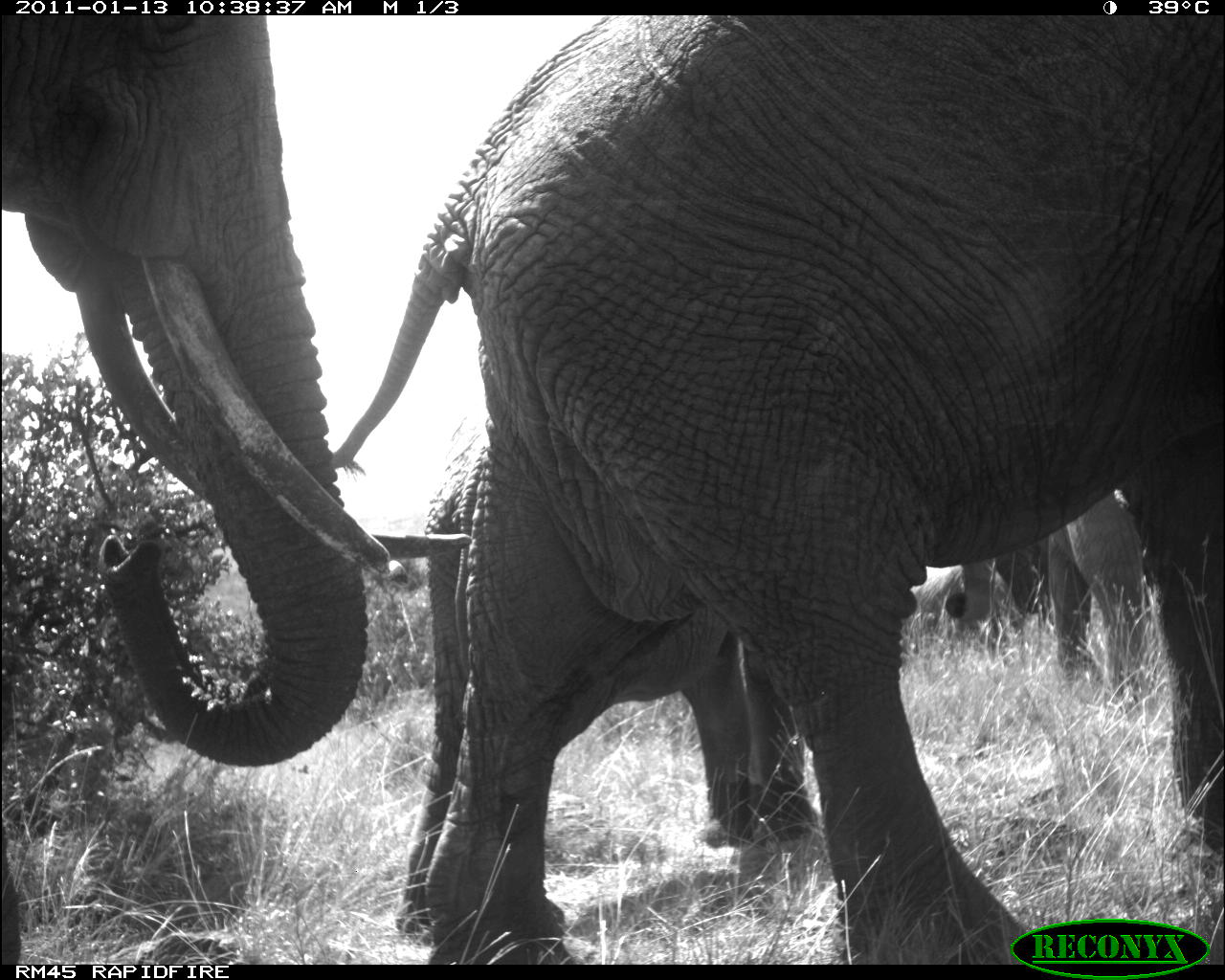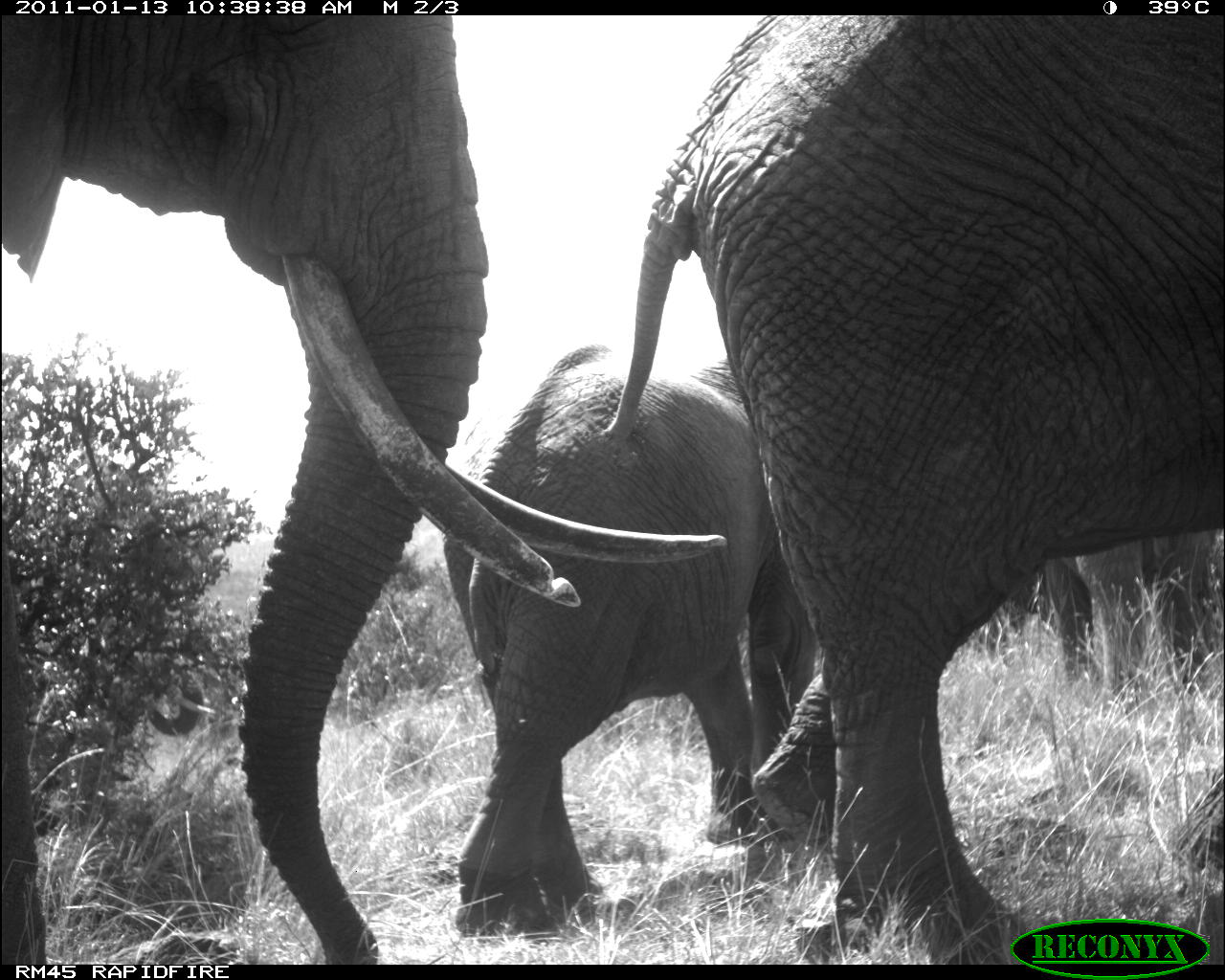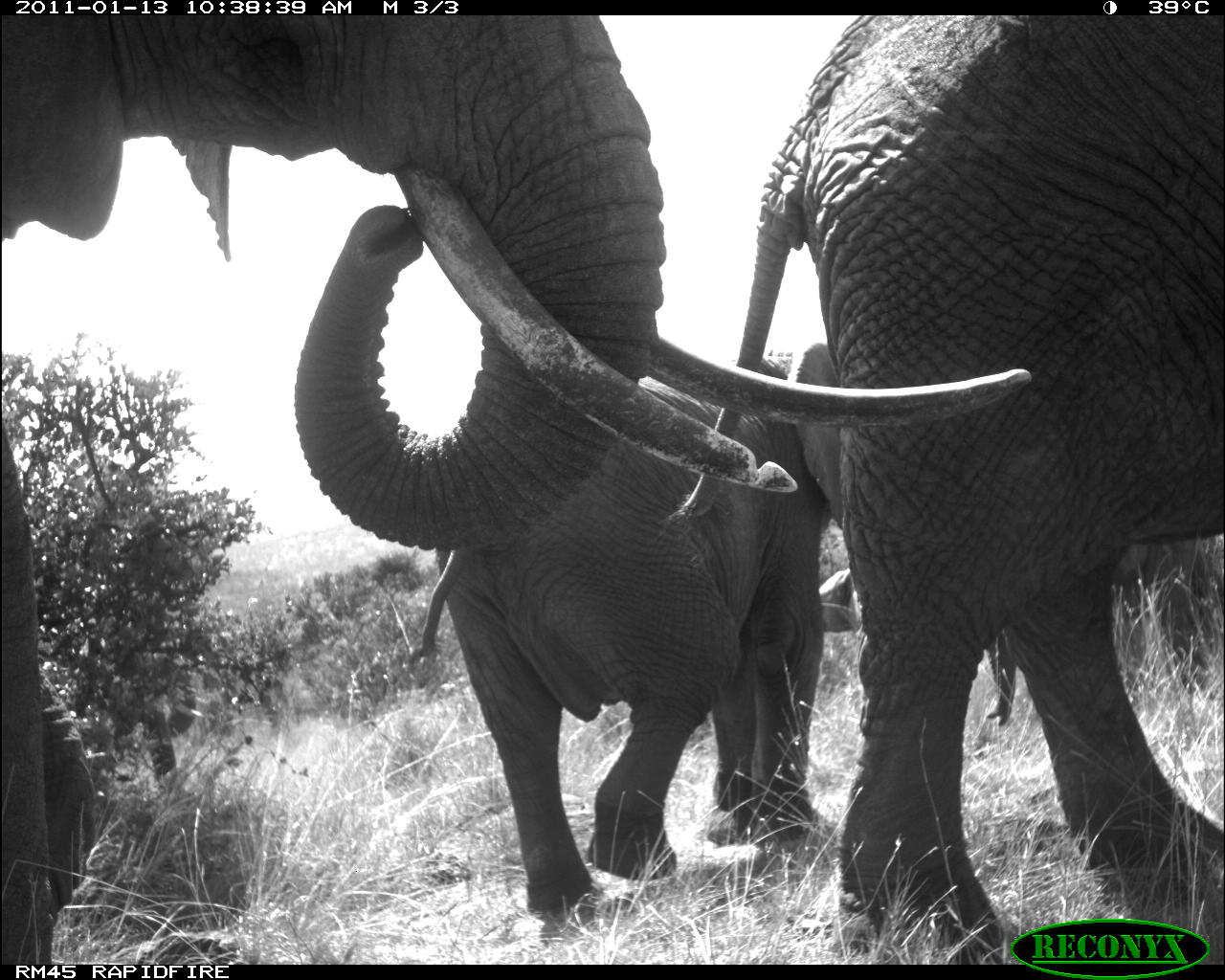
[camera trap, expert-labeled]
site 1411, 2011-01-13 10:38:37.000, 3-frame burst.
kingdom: Animalia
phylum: Chordata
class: Mammalia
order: Proboscidea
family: Elephantidae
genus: Loxodonta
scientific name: Loxodonta africana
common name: african bush elephant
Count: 3.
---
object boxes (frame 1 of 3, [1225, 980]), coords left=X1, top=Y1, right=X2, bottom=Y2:
loxodonta africana: left=328, top=15, right=1225, bottom=965; left=2, top=15, right=473, bottom=965; left=395, top=407, right=820, bottom=941; left=945, top=487, right=1150, bottom=711; left=900, top=561, right=1018, bottom=650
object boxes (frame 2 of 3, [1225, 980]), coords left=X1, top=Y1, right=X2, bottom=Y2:
loxodonta africana: left=3, top=15, right=729, bottom=965; left=604, top=13, right=1225, bottom=965; left=438, top=341, right=817, bottom=940; left=1042, top=528, right=1224, bottom=697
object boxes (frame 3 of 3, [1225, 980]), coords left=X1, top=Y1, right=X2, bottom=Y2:
unknown: left=1, top=14, right=1030, bottom=966; left=670, top=15, right=1224, bottom=956; left=409, top=340, right=1016, bottom=919; left=1115, top=538, right=1221, bottom=697; left=130, top=653, right=197, bottom=792